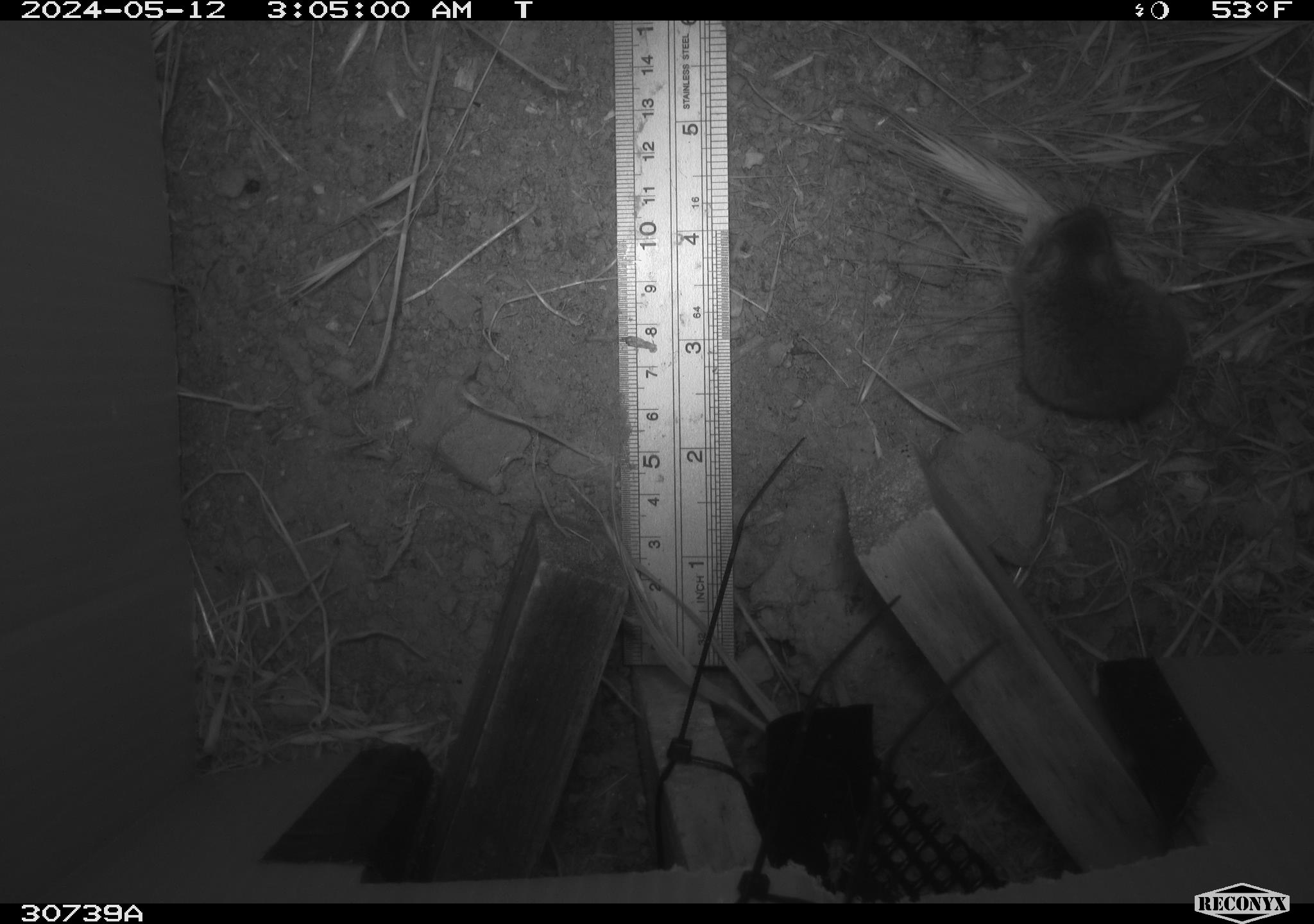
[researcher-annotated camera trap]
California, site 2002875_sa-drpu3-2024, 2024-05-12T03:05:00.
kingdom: Animalia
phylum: Chordata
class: Mammalia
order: Rodentia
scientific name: Rodentia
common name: rodent